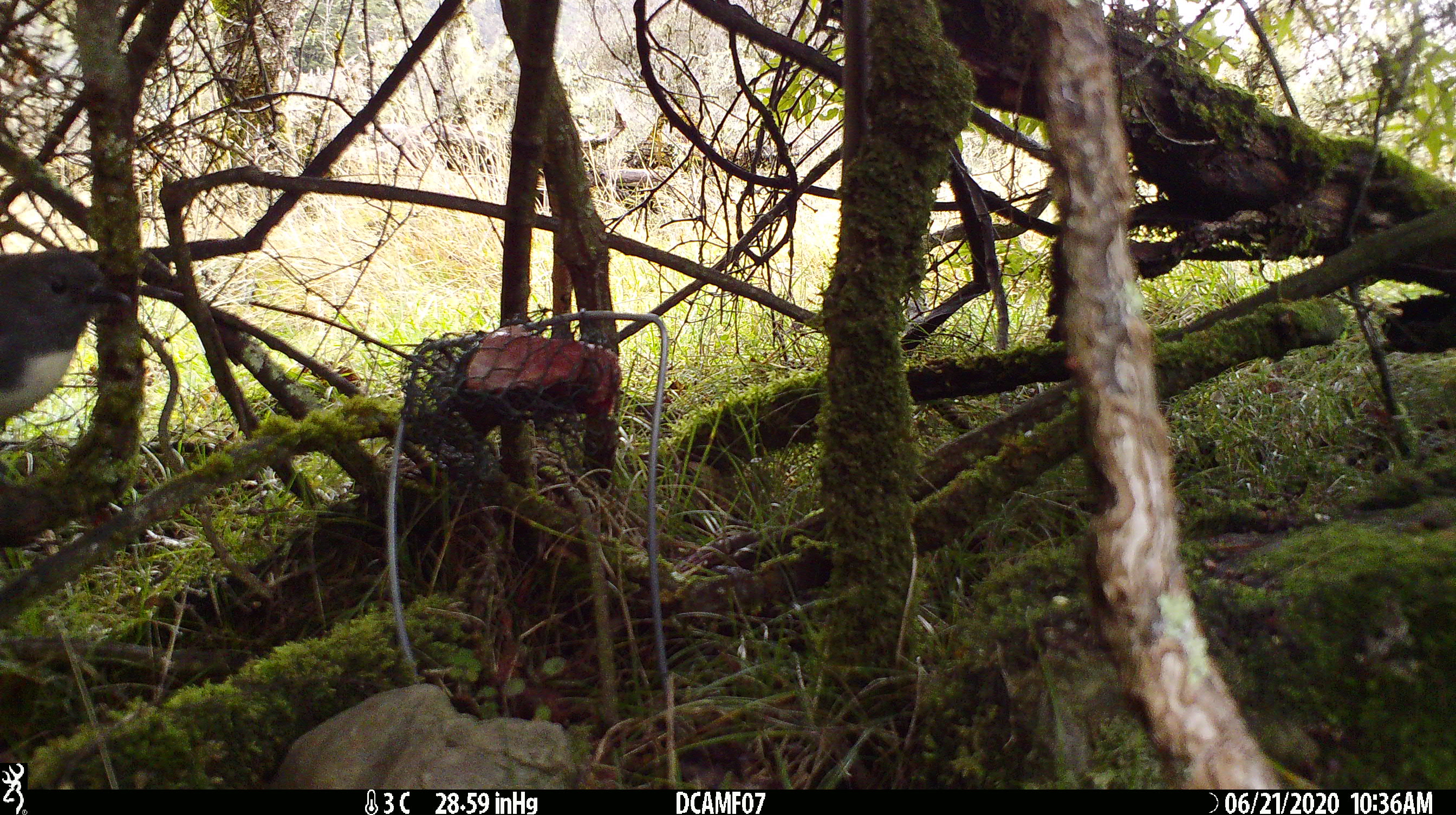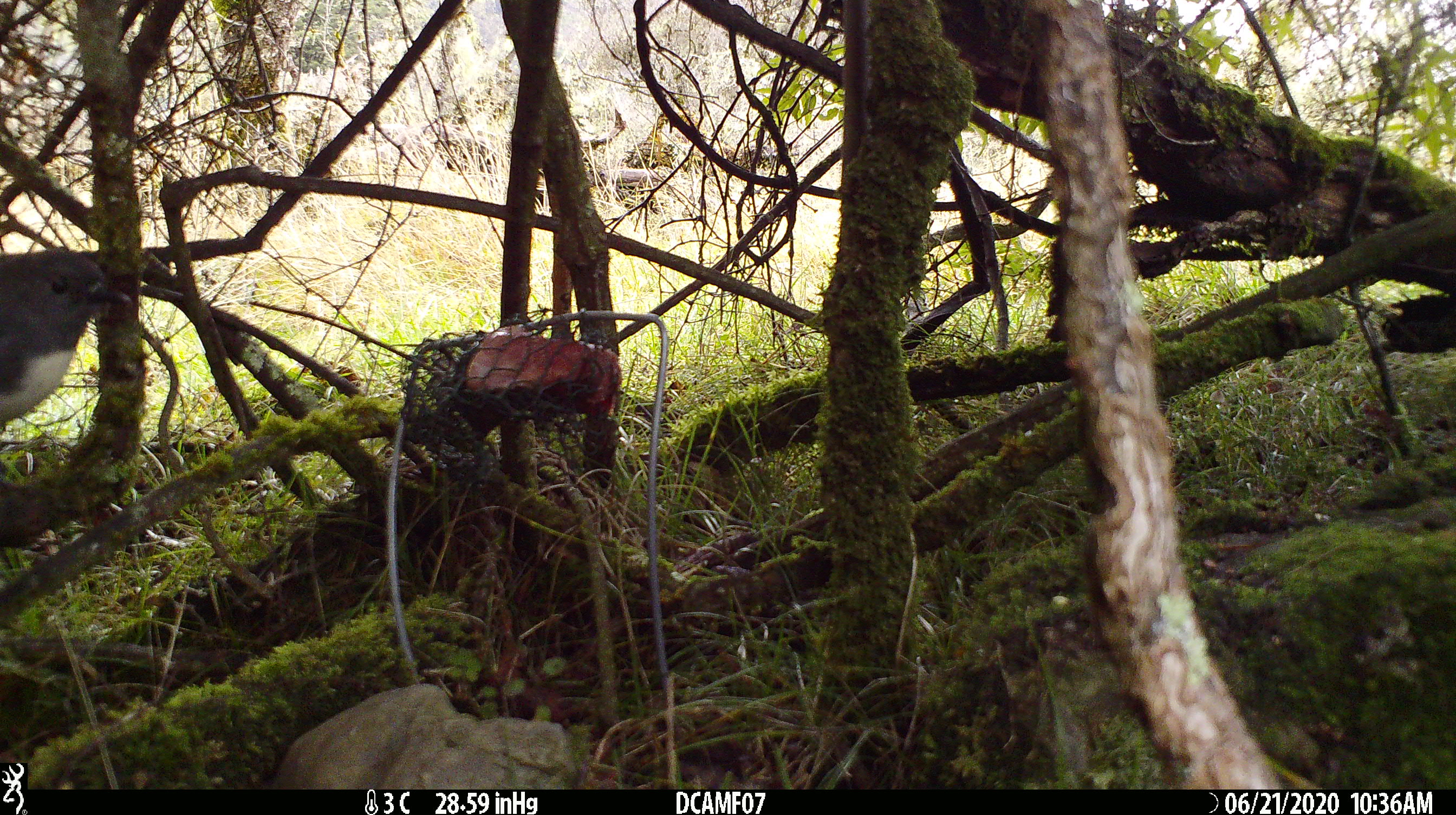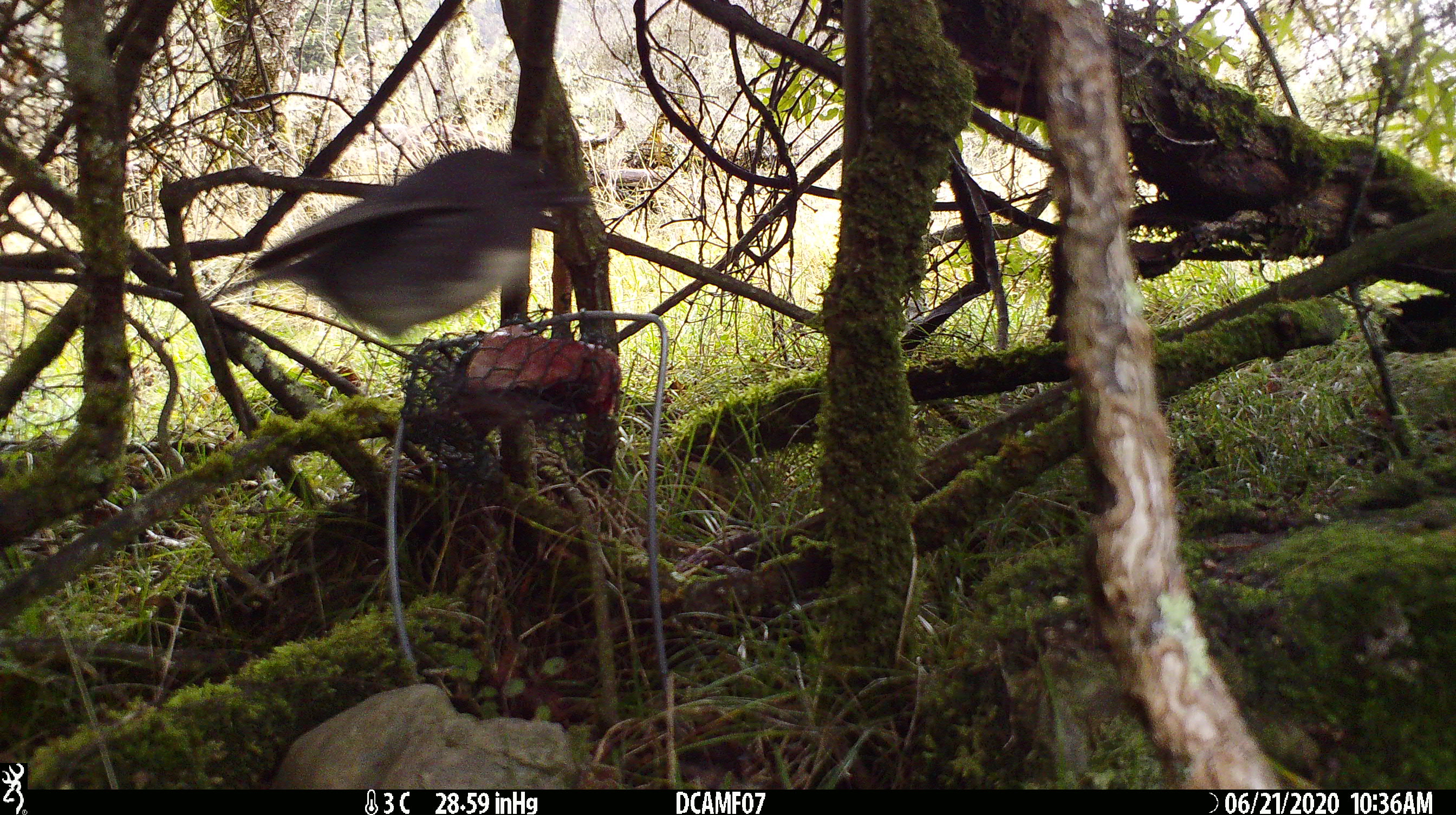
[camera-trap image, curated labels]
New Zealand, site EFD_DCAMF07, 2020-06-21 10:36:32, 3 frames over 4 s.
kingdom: Animalia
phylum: Chordata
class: Aves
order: Passeriformes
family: Petroicidae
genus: Petroica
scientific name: Petroica australis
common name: new zealand robin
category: robin